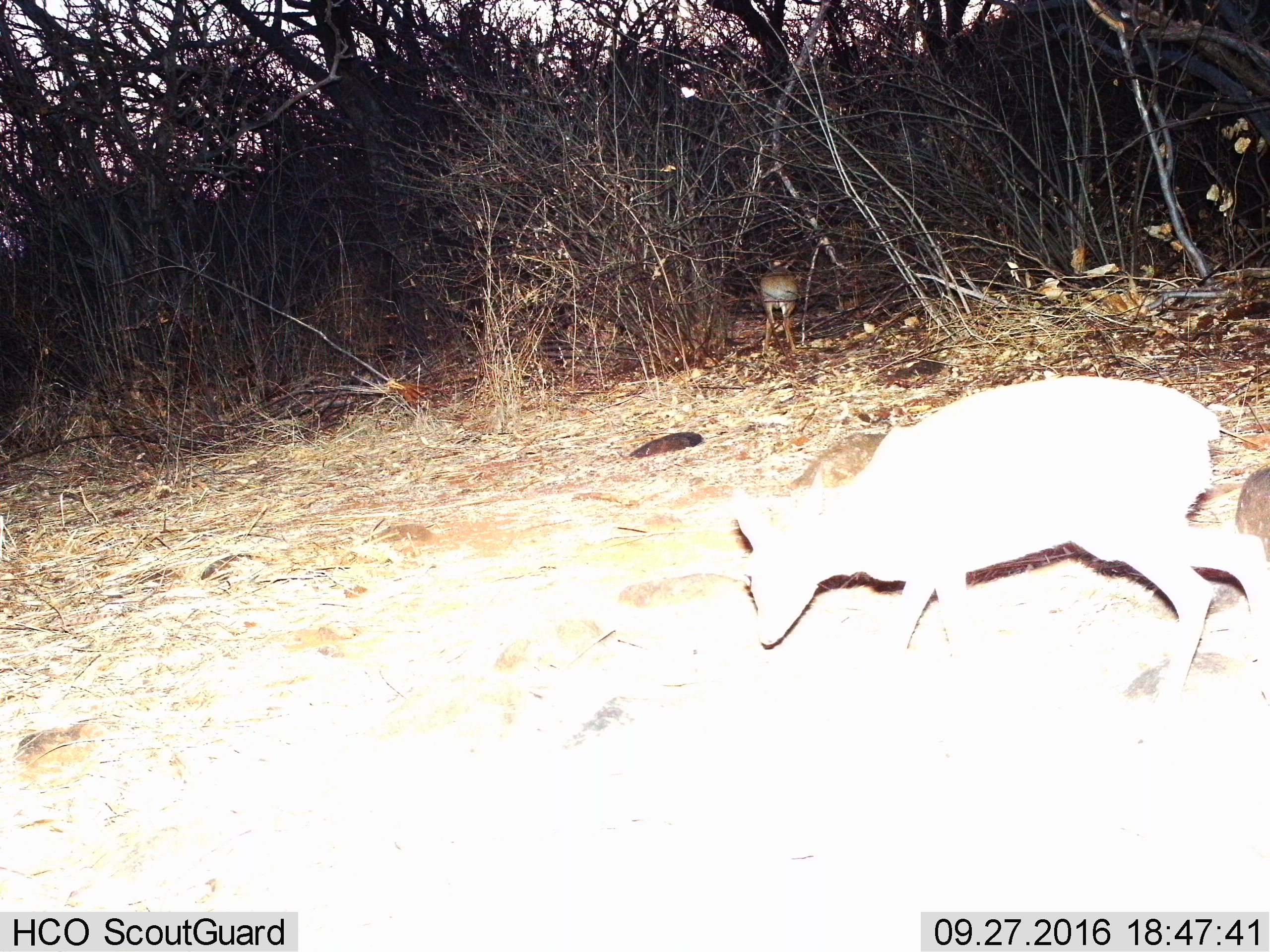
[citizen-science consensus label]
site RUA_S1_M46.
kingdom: Animalia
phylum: Chordata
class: Mammalia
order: Artiodactyla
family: Bovidae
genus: Madoqua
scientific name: Madoqua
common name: dik-dik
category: dikdik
Dikdik (dik-dik) (Madoqua), count 2. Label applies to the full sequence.